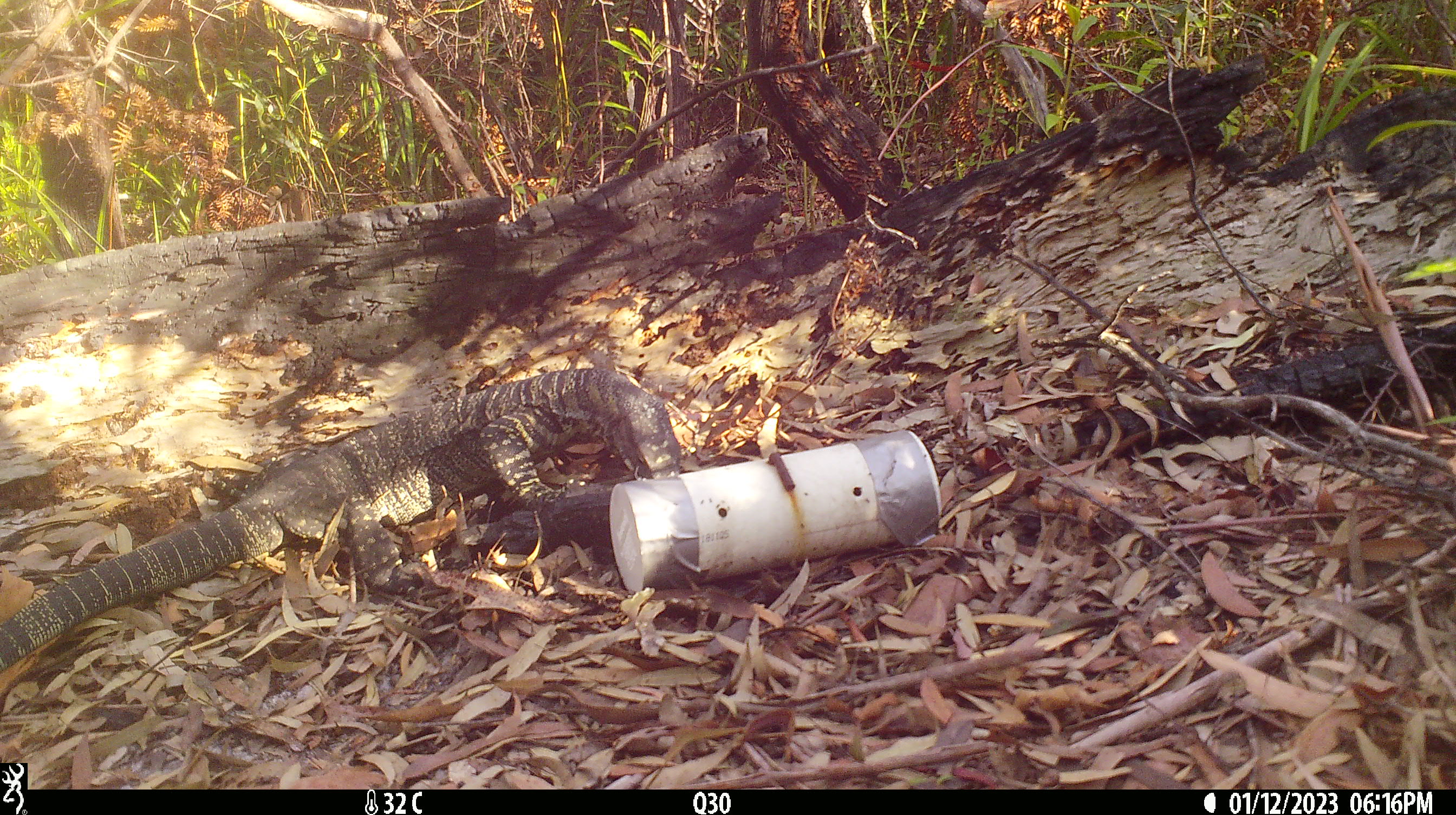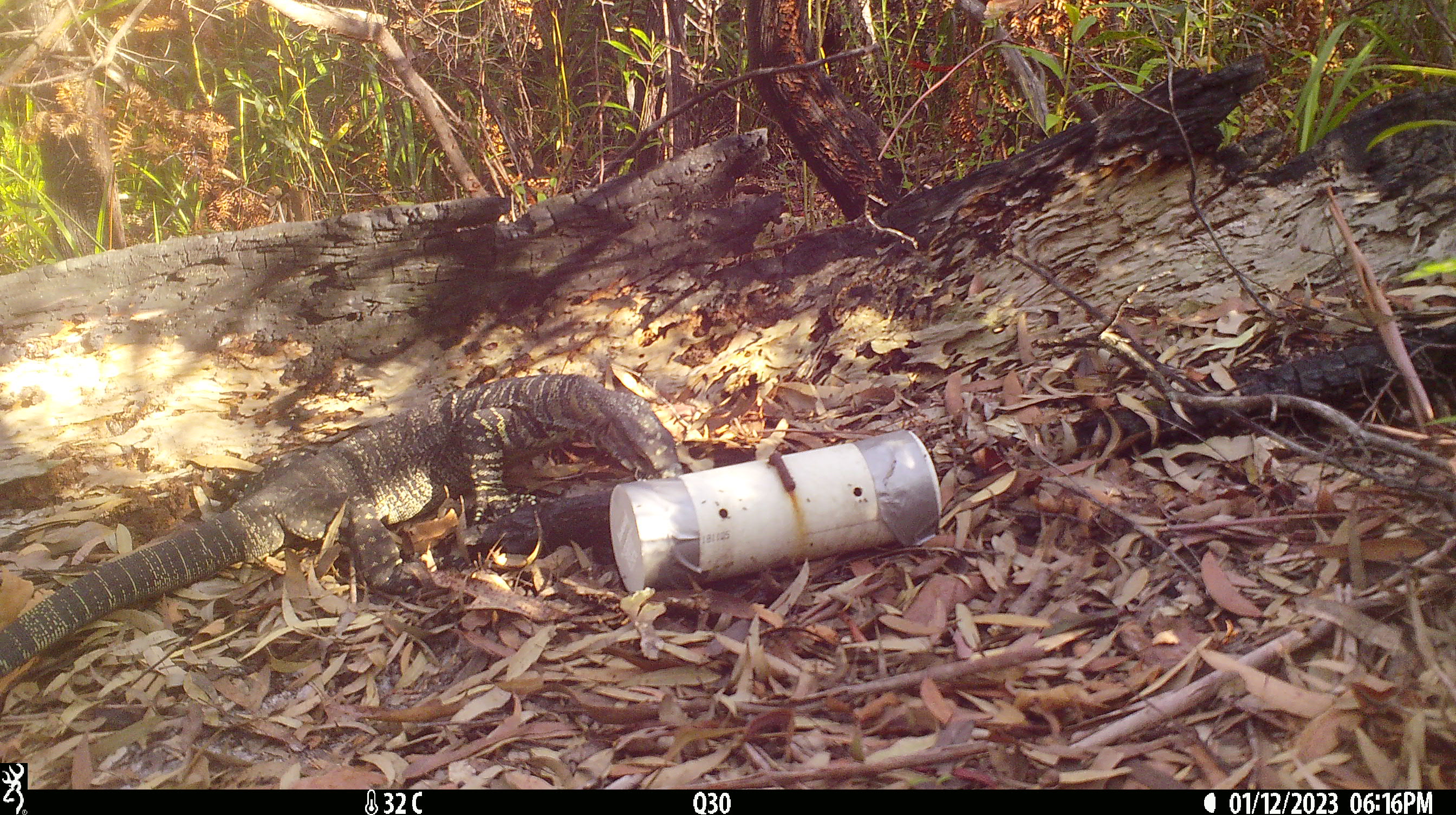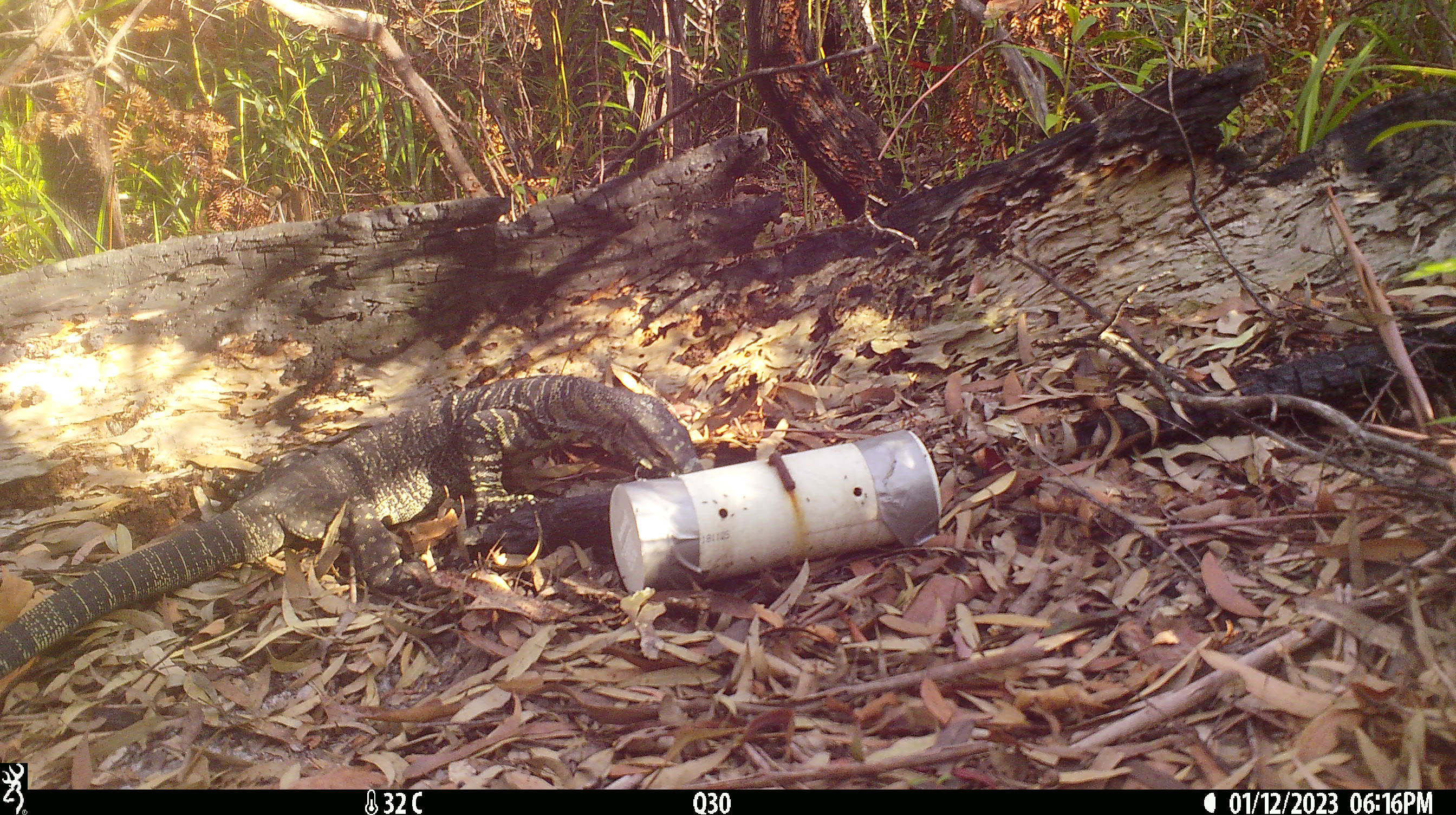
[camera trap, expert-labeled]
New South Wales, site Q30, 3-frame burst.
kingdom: Animalia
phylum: Chordata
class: Reptilia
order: Squamata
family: Varanidae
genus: Varanus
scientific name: Varanus varius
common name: lace monitor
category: goanna